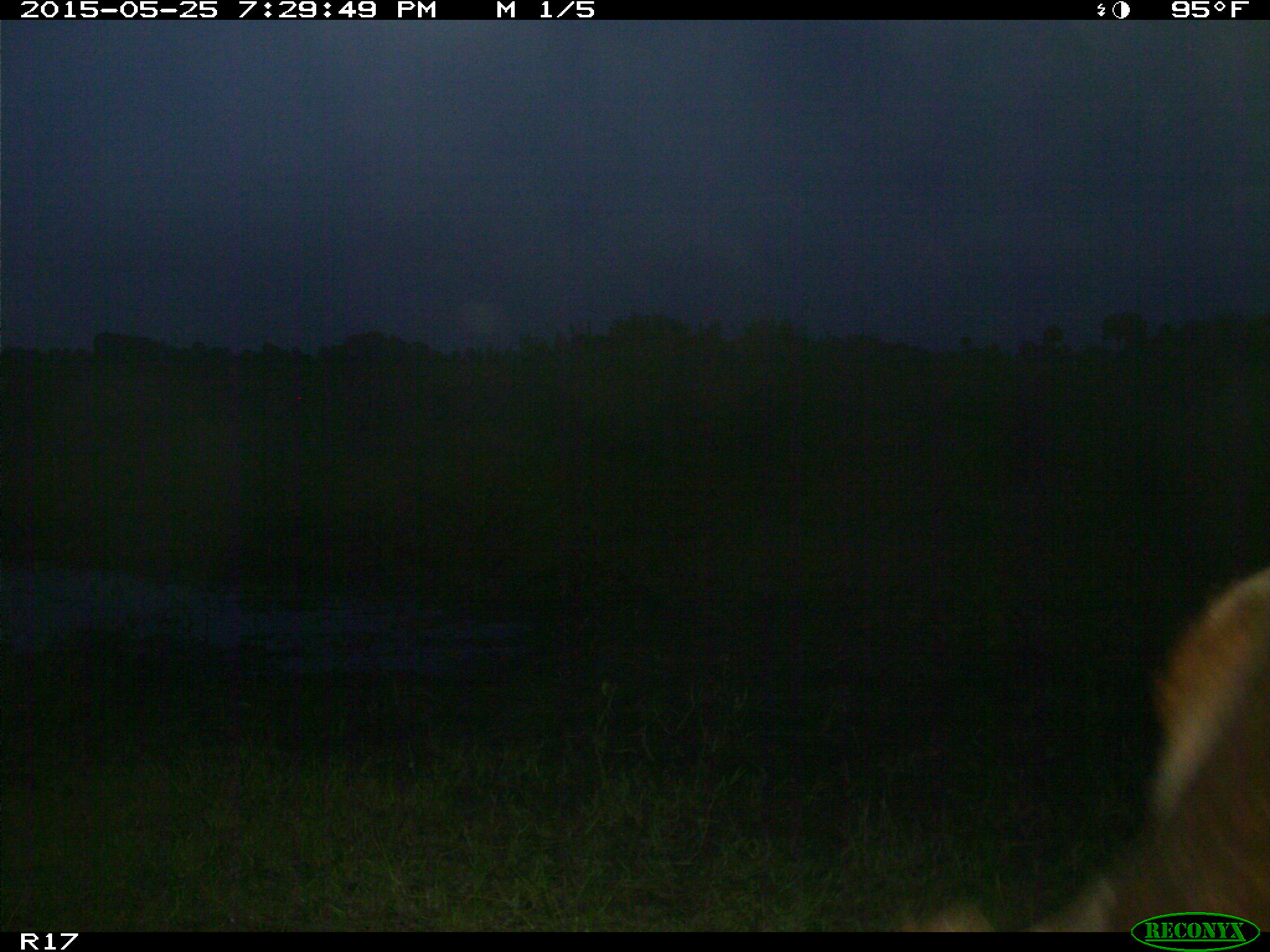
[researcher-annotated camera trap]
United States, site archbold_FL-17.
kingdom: Animalia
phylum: Chordata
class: Mammalia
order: Artiodactyla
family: Bovidae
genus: Bos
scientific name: Bos taurus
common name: domestic cow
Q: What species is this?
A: Bos taurus (domestic cow).